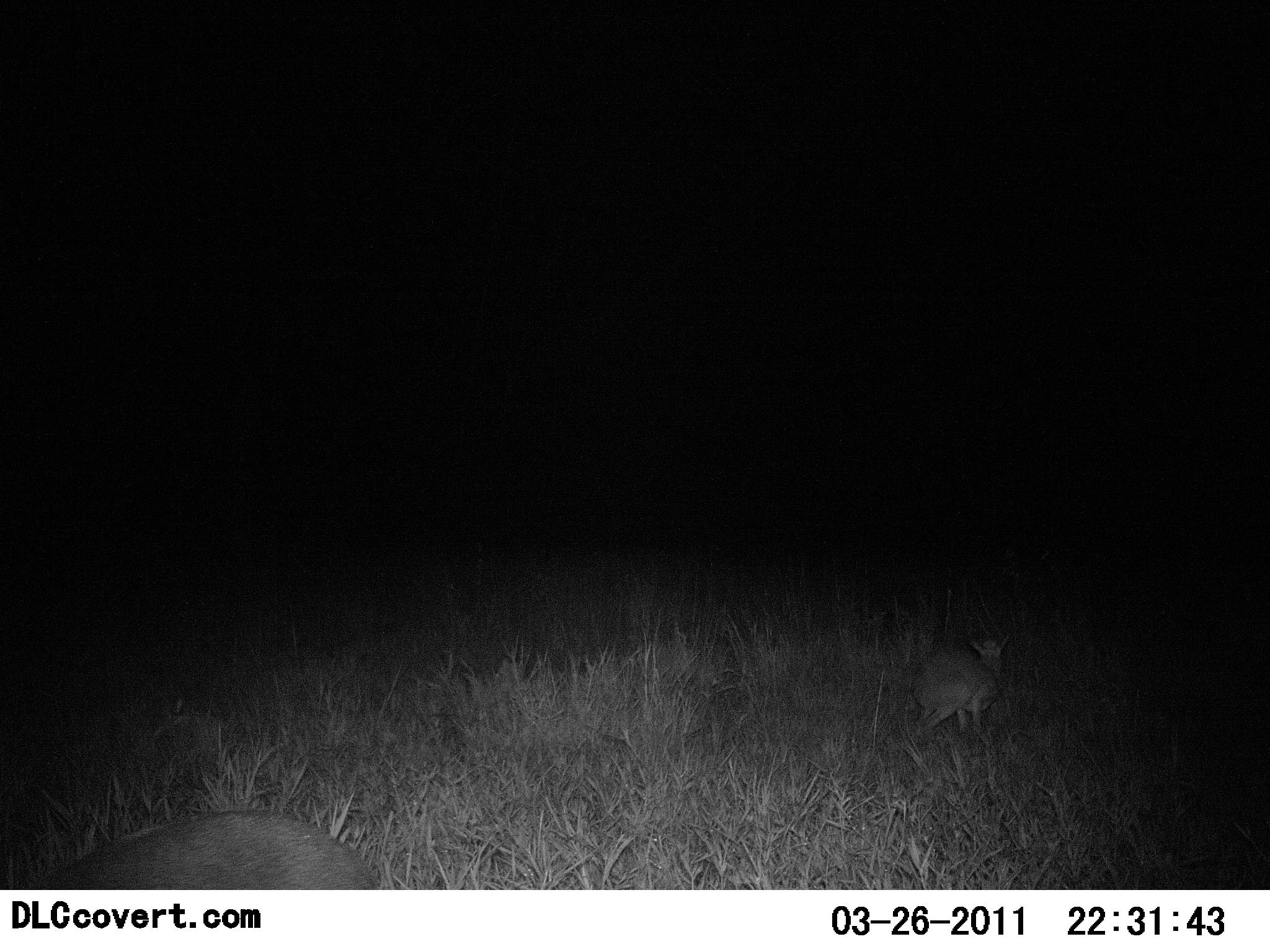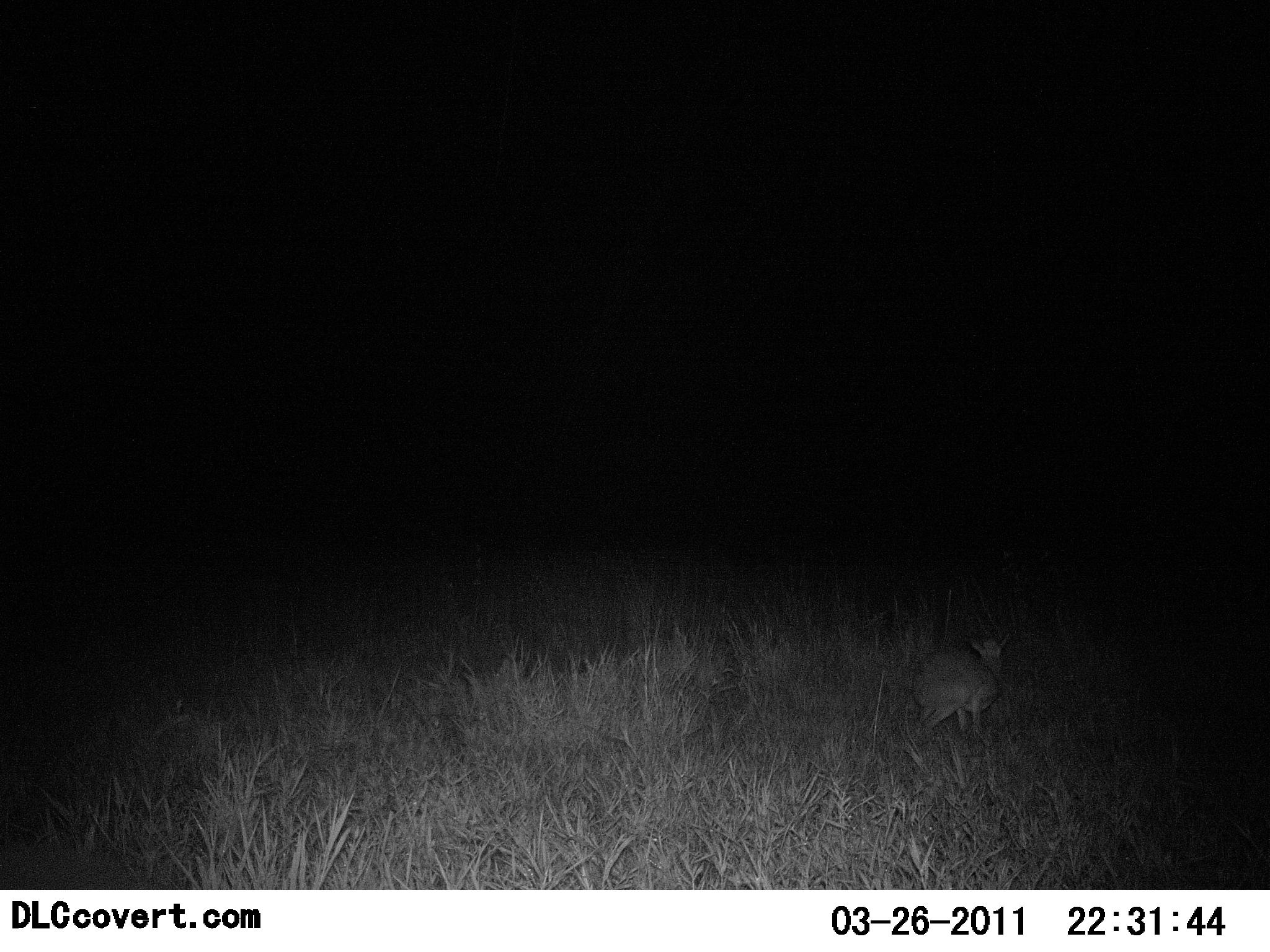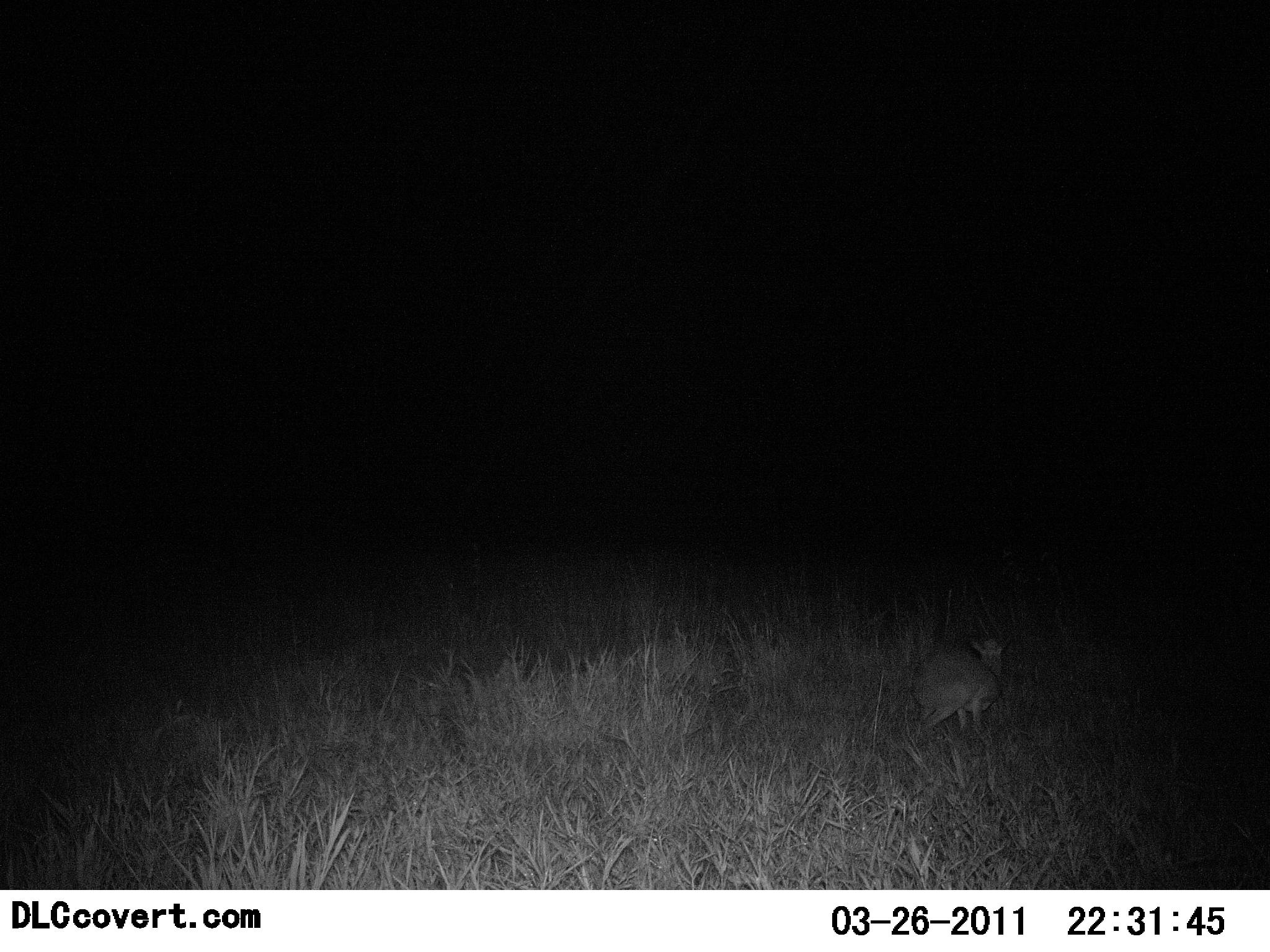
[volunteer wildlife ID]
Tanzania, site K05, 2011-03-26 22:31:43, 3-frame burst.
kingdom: Animalia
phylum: Chordata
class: Mammalia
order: Artiodactyla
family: Bovidae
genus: Madoqua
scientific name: Madoqua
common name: dikdik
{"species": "dikdik (Madoqua)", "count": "2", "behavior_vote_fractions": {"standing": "64%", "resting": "18%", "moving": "27%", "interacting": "0%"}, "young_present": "9%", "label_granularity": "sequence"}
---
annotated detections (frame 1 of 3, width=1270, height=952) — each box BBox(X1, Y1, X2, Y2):
animal: BBox(3, 809, 371, 891); BBox(910, 631, 1010, 745)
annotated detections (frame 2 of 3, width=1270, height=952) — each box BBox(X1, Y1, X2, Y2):
animal: BBox(909, 630, 1013, 737)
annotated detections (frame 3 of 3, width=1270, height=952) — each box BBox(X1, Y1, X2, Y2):
animal: BBox(915, 630, 1013, 735)